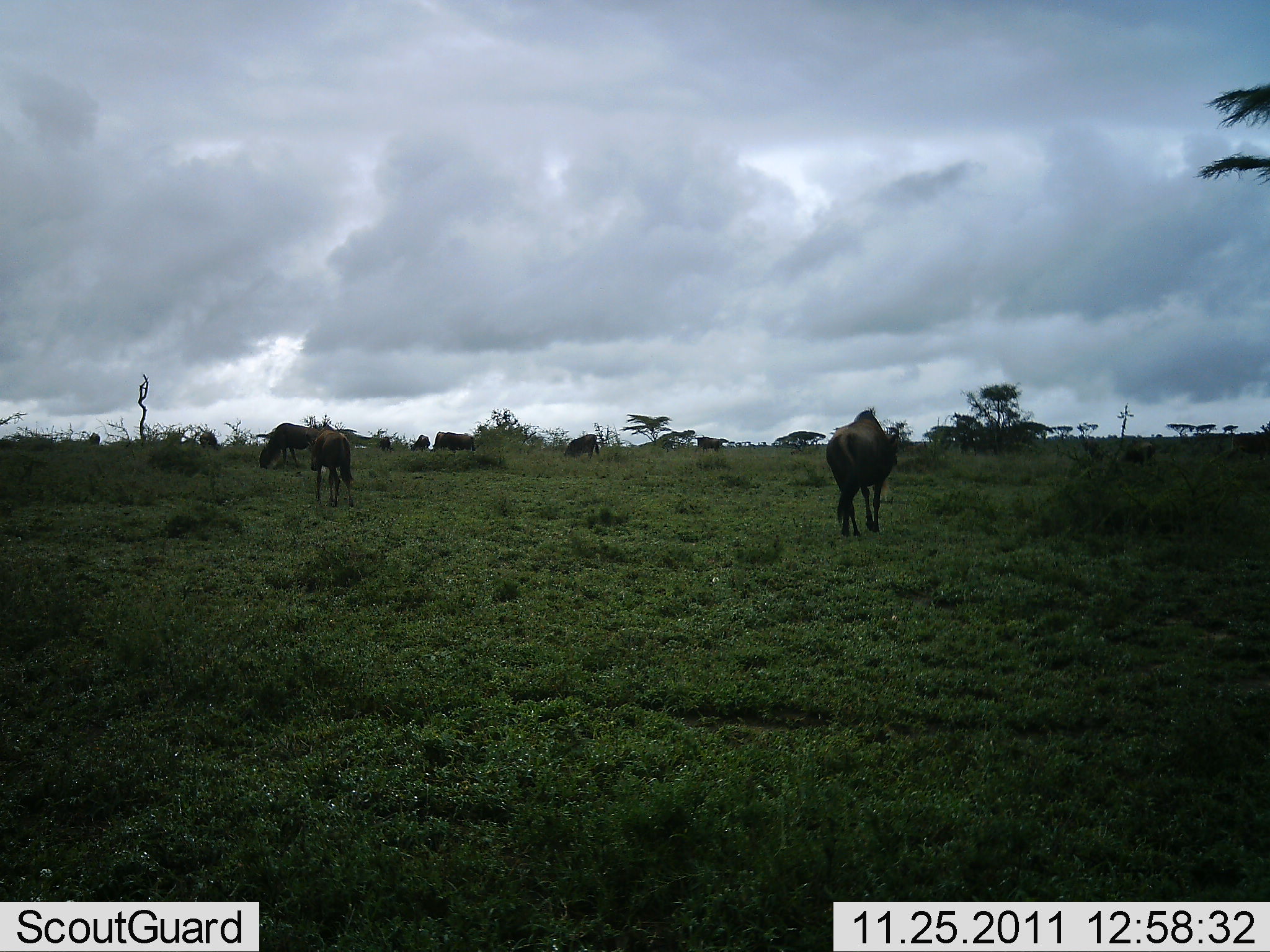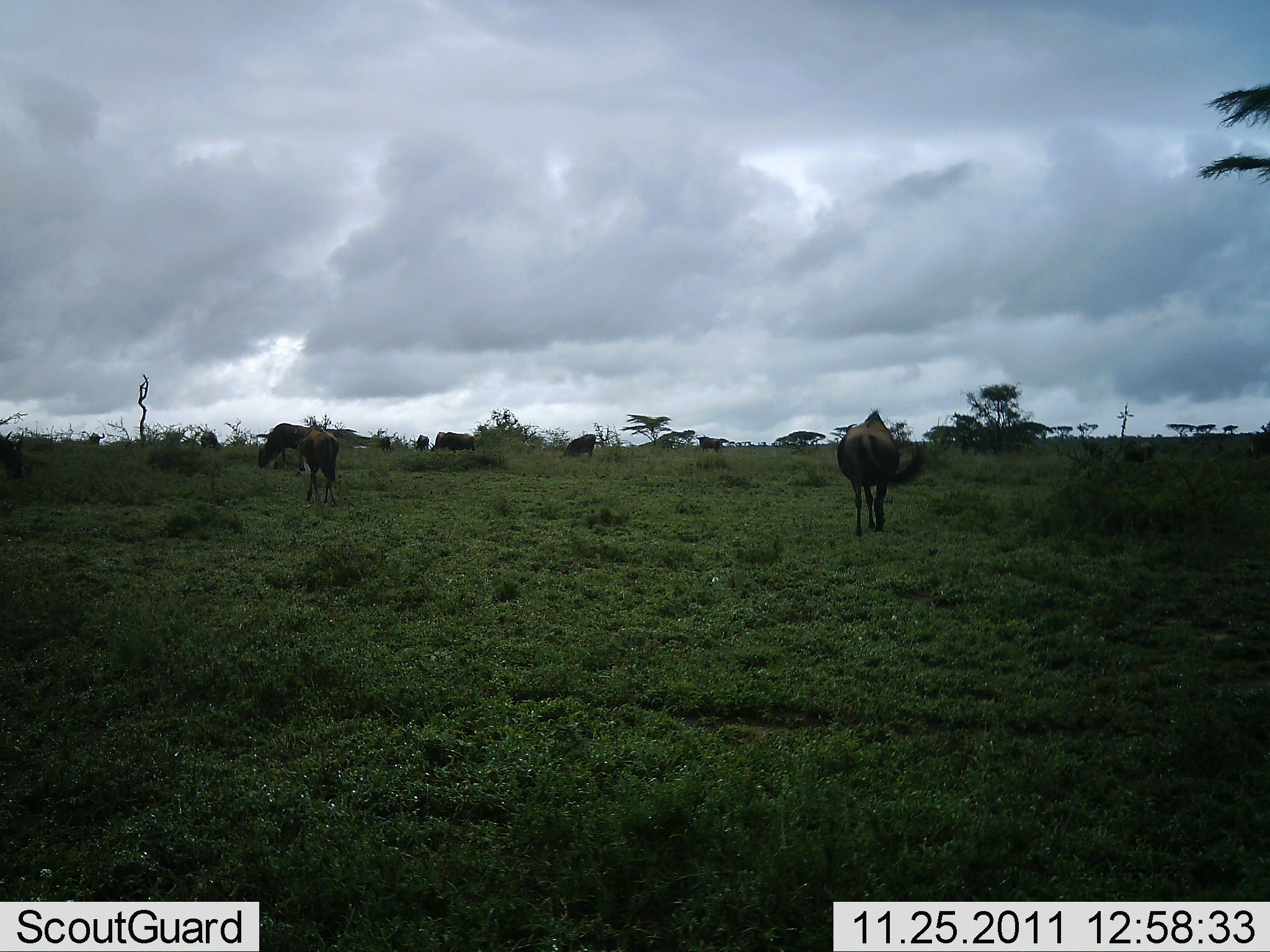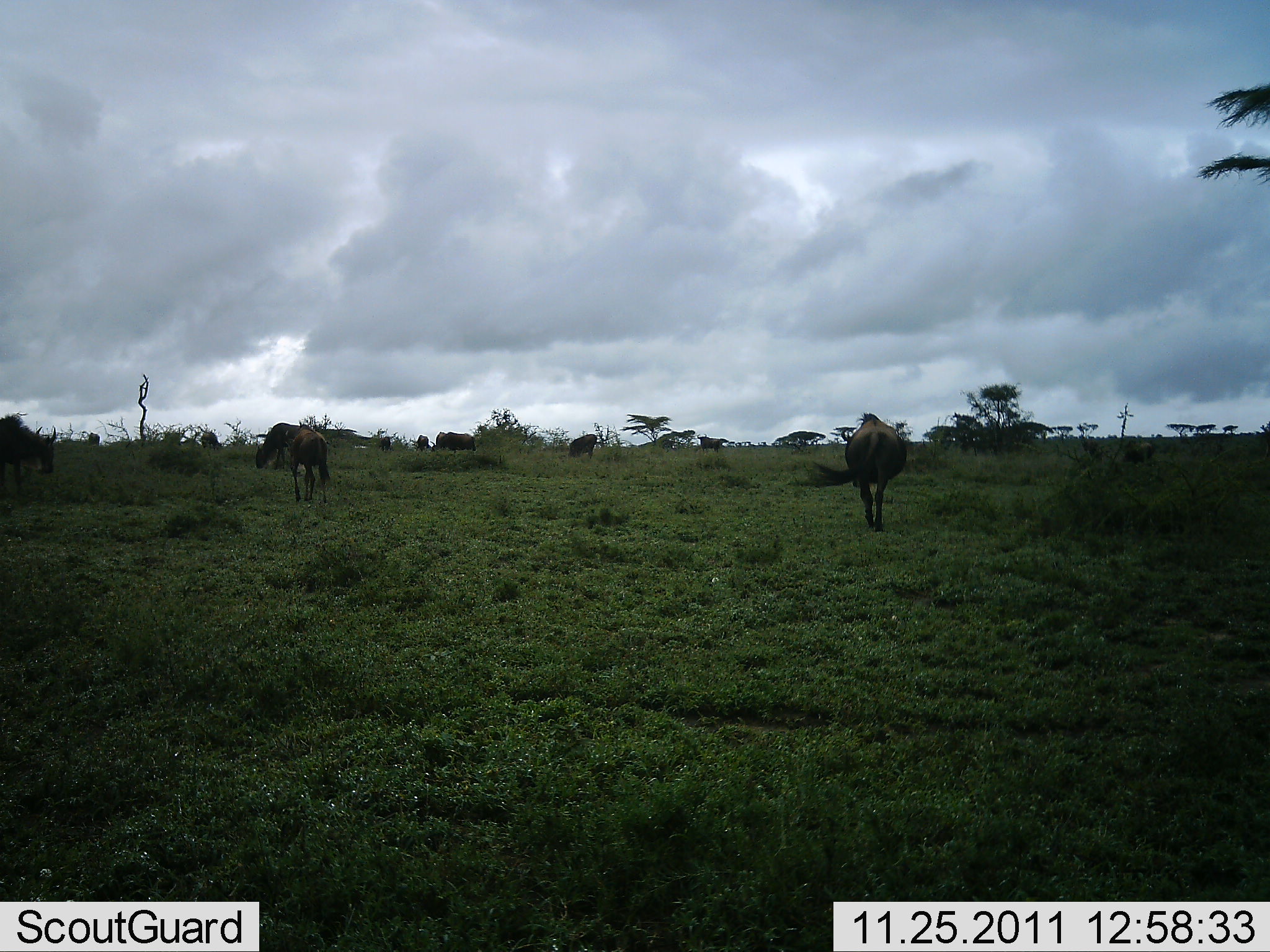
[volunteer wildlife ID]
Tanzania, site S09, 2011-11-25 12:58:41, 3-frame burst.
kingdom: Animalia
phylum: Chordata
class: Mammalia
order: Artiodactyla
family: Bovidae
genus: Connochaetes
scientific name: Connochaetes taurinus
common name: blue wildebeest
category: wildebeest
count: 10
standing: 75%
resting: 0%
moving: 50%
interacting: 0%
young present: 0%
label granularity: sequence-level